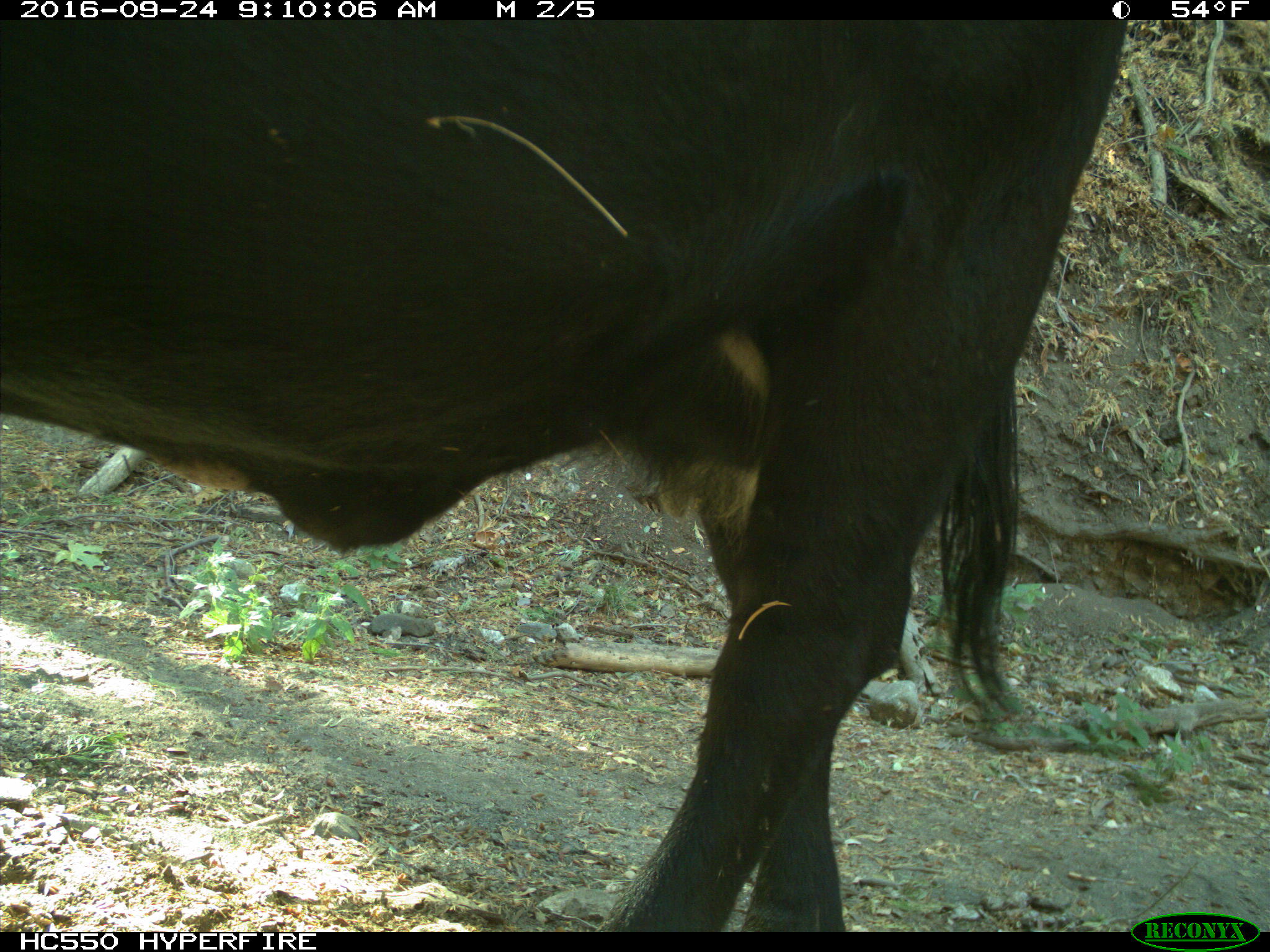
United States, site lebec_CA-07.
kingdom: Animalia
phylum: Chordata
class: Mammalia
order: Artiodactyla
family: Bovidae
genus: Bos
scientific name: Bos taurus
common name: domestic cow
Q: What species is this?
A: Bos taurus (domestic cow).